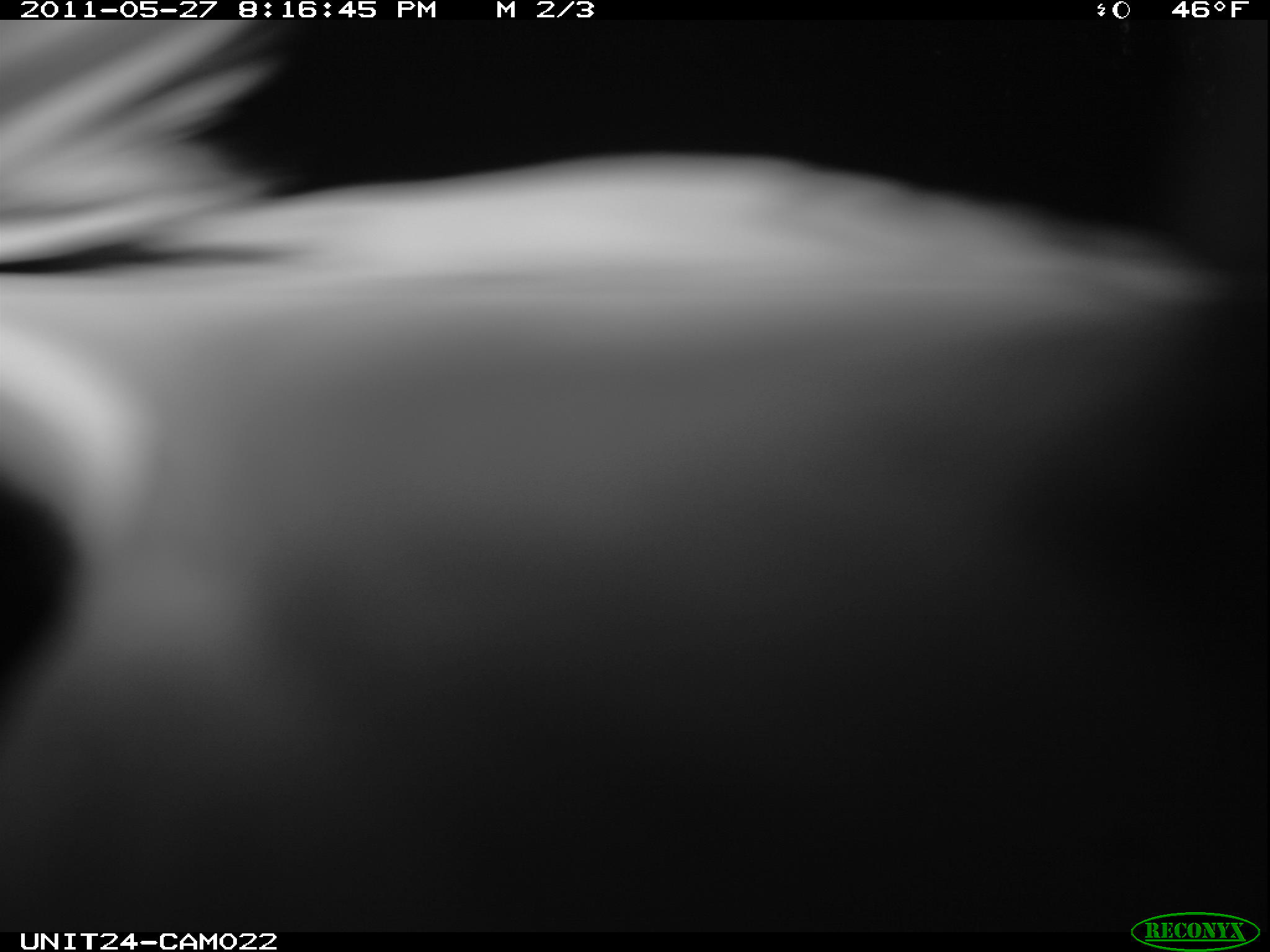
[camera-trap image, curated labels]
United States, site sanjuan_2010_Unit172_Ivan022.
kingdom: Animalia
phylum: Chordata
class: Aves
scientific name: Aves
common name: birds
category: unidentified bird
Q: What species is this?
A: Unidentified bird (birds) (Aves).